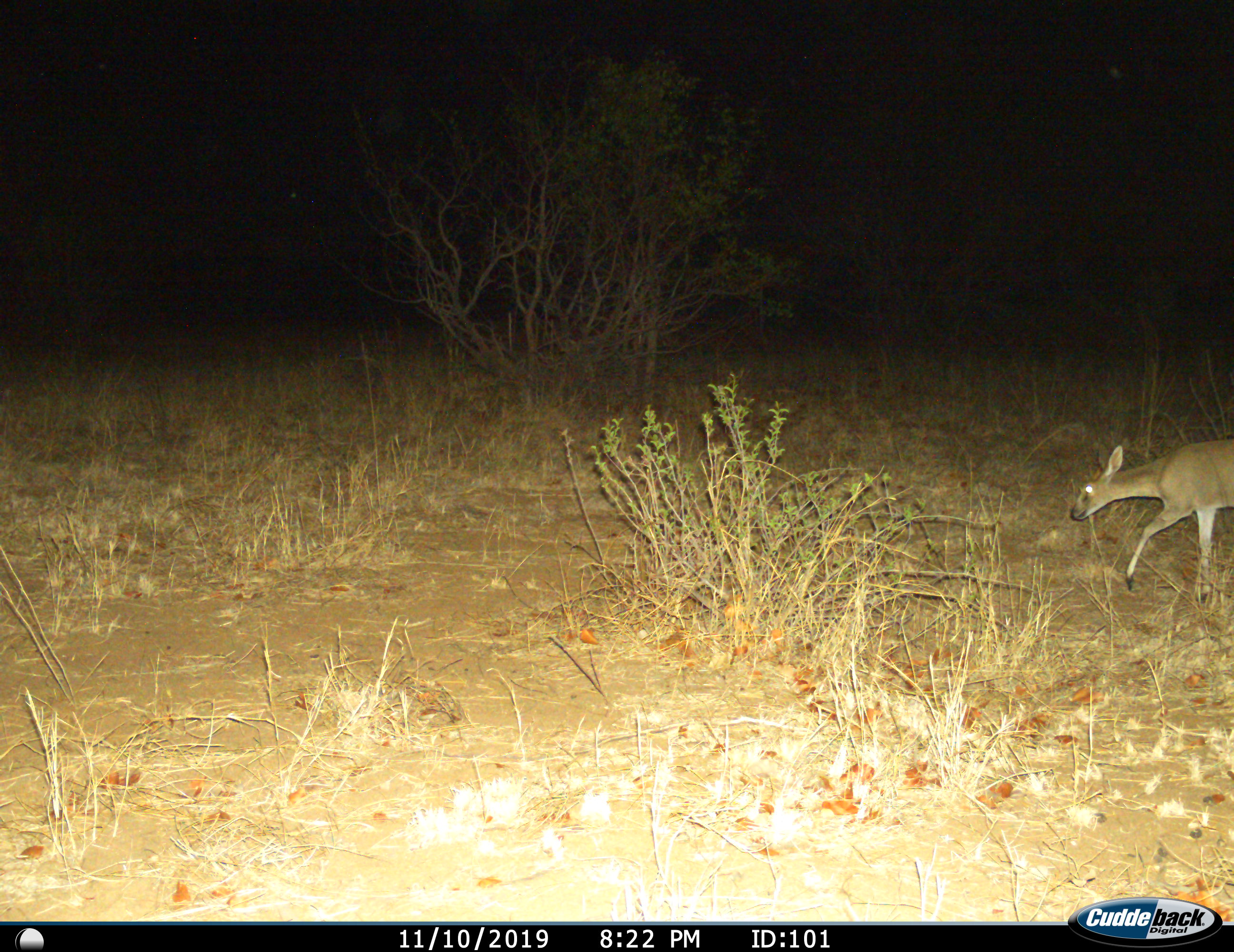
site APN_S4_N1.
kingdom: Animalia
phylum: Chordata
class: Mammalia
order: Artiodactyla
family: Bovidae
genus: Sylvicapra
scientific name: Sylvicapra grimmia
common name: common duiker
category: duikercommongrey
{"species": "duikercommongrey (common duiker) (Sylvicapra grimmia)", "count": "1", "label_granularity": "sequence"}